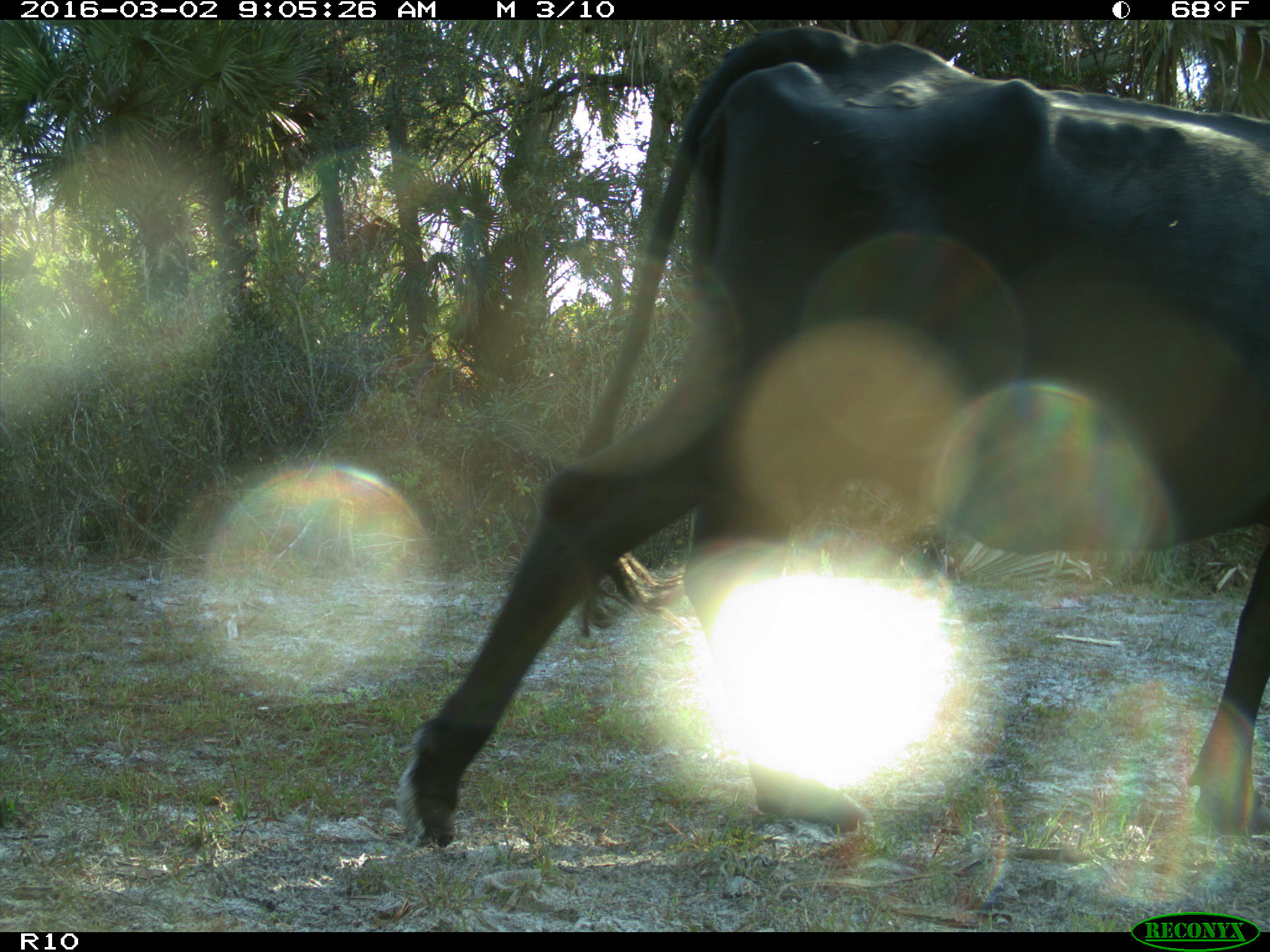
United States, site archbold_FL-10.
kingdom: Animalia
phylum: Chordata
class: Mammalia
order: Artiodactyla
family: Bovidae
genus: Bos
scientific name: Bos taurus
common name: domestic cow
Bos taurus (domestic cow).